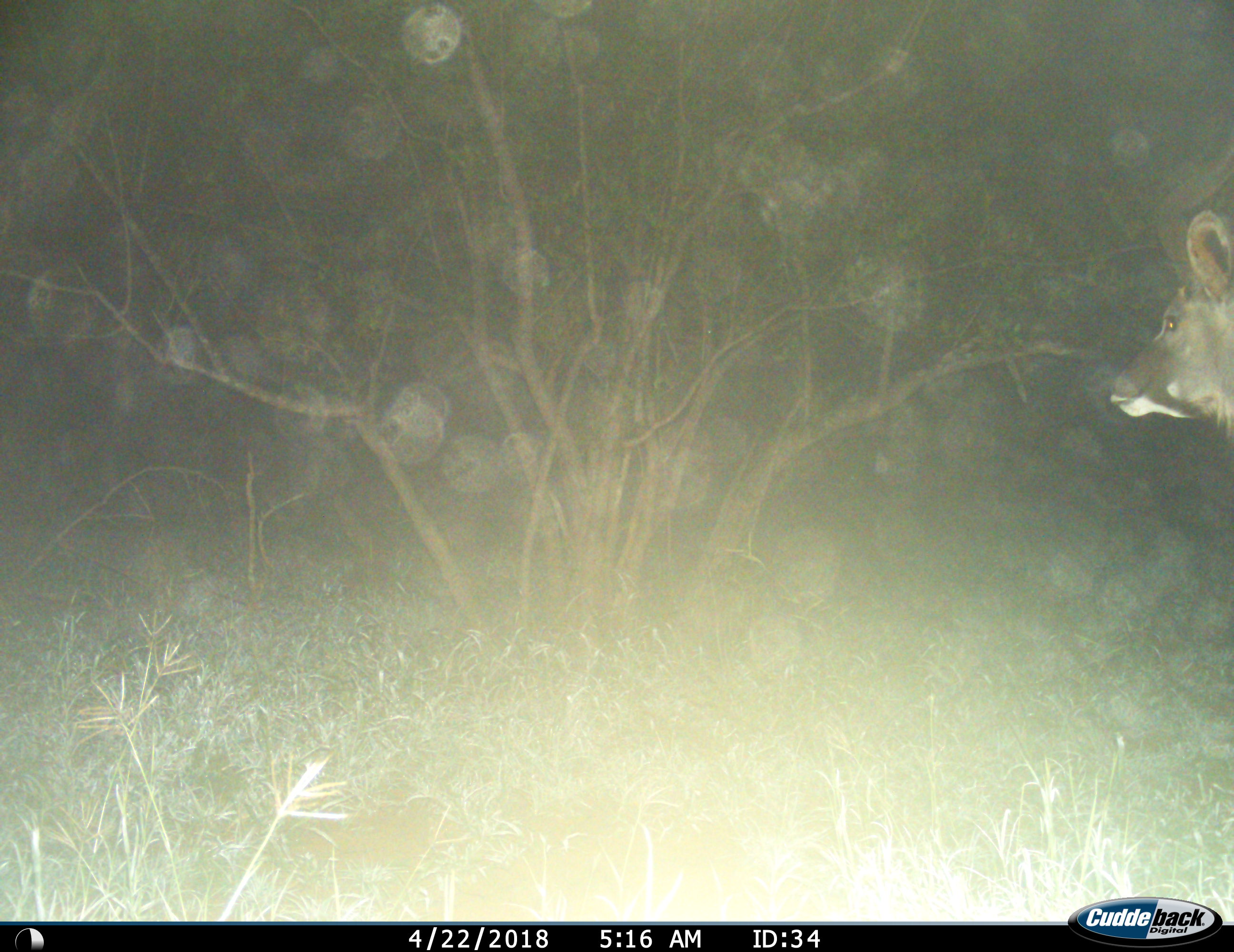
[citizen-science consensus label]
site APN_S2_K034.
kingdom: Animalia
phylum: Chordata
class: Mammalia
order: Artiodactyla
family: Bovidae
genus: Tragelaphus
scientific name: Tragelaphus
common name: kudu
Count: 1.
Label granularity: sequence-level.